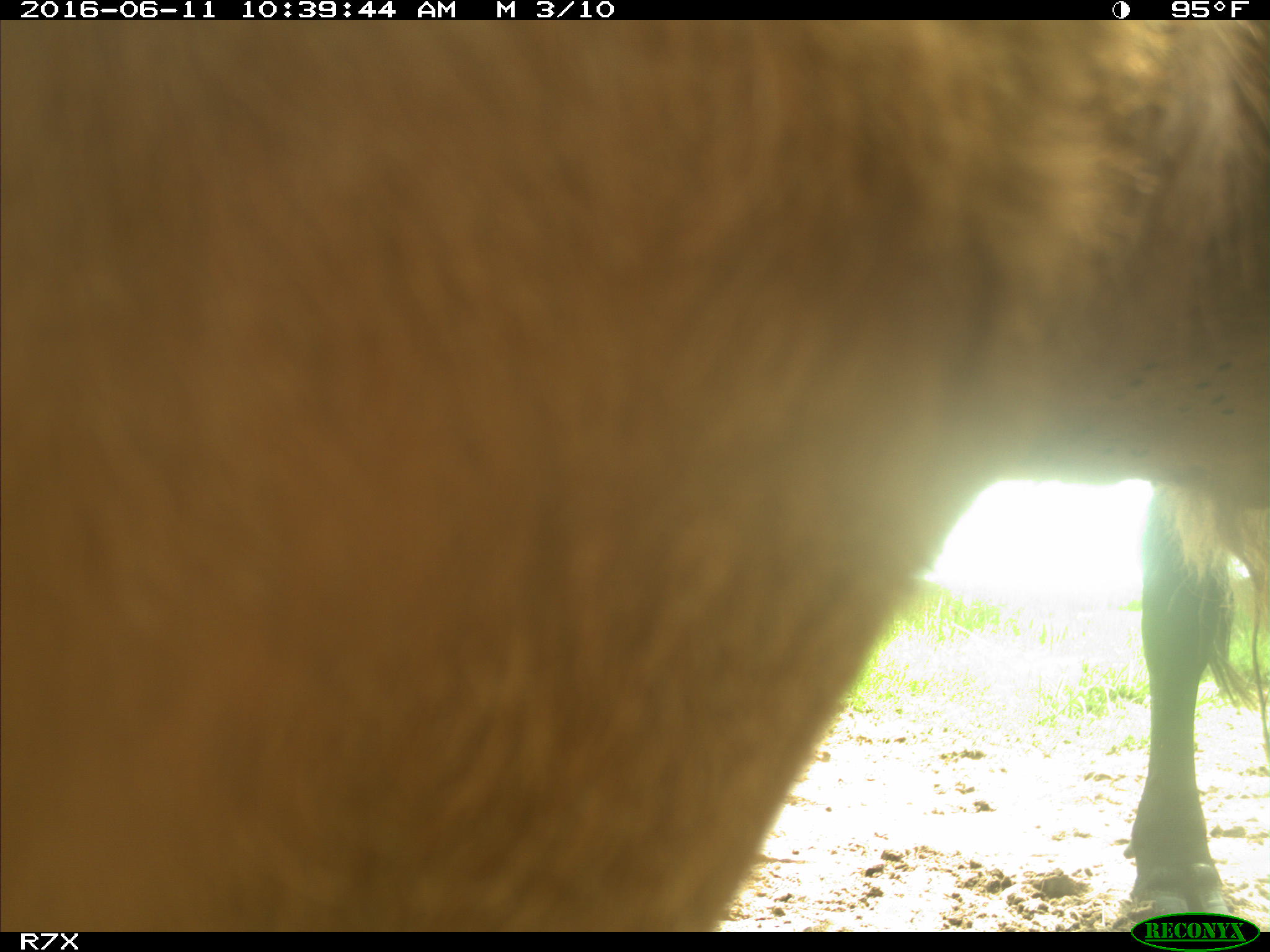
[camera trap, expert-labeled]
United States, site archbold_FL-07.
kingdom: Animalia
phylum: Chordata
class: Mammalia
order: Artiodactyla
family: Bovidae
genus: Bos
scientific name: Bos taurus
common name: domestic cow